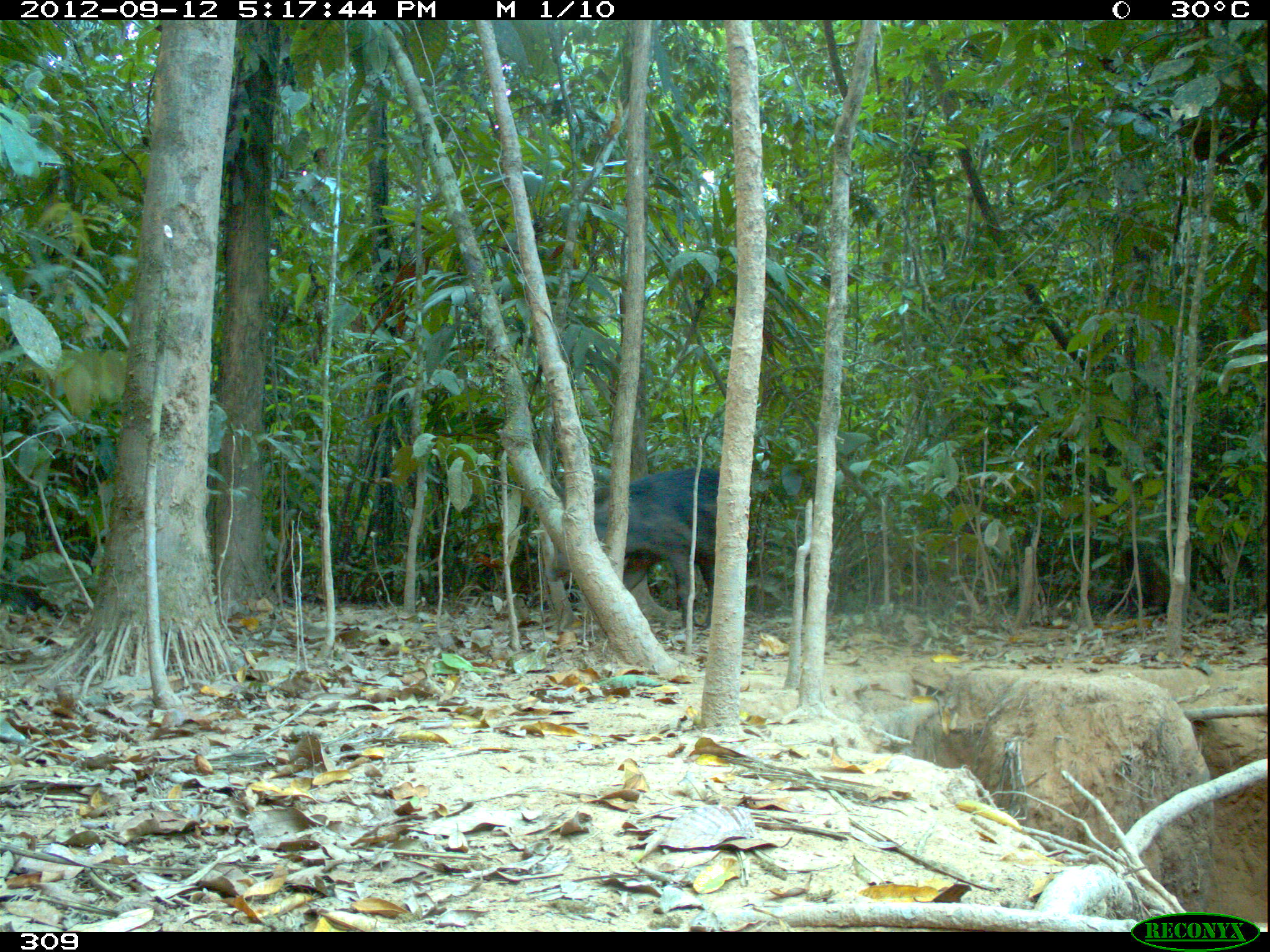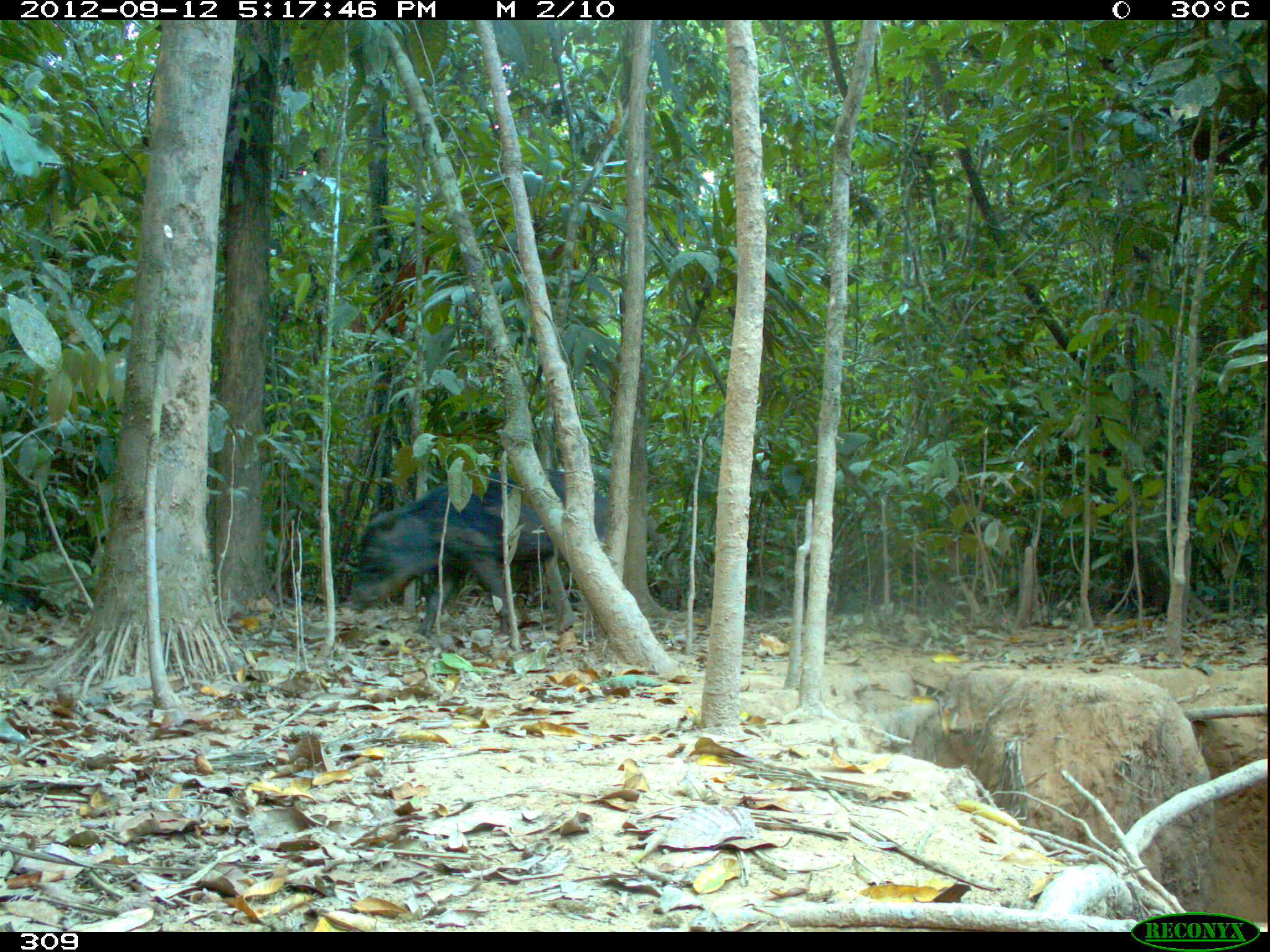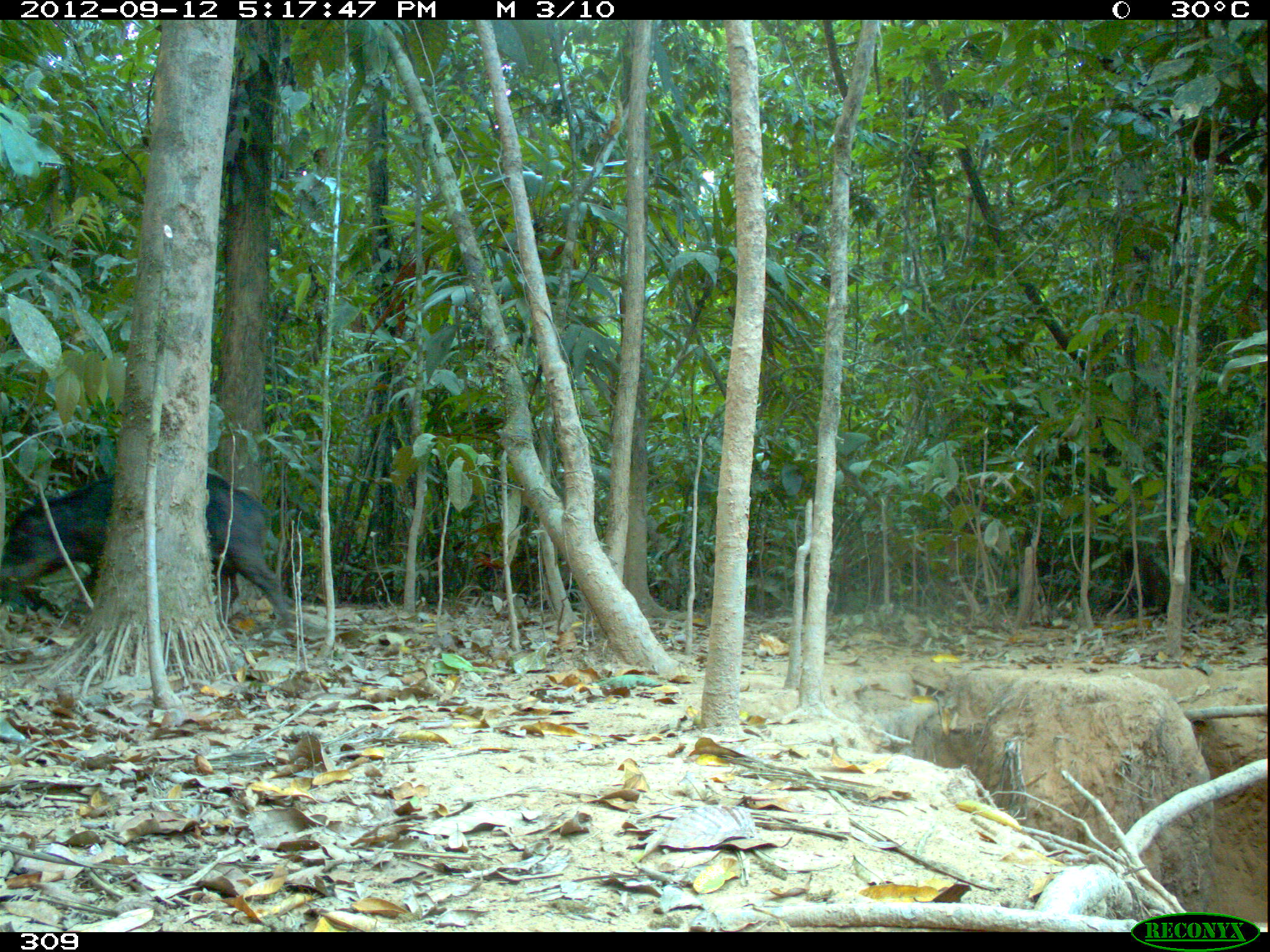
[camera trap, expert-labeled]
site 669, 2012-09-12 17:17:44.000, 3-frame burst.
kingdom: Animalia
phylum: Chordata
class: Mammalia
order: Artiodactyla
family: Tayassuidae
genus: Tayassu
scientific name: Tayassu pecari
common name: white-lipped peccary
Tayassu pecari (white-lipped peccary).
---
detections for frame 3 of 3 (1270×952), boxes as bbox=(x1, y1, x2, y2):
tayassu pecari: bbox=(0, 458, 301, 642)